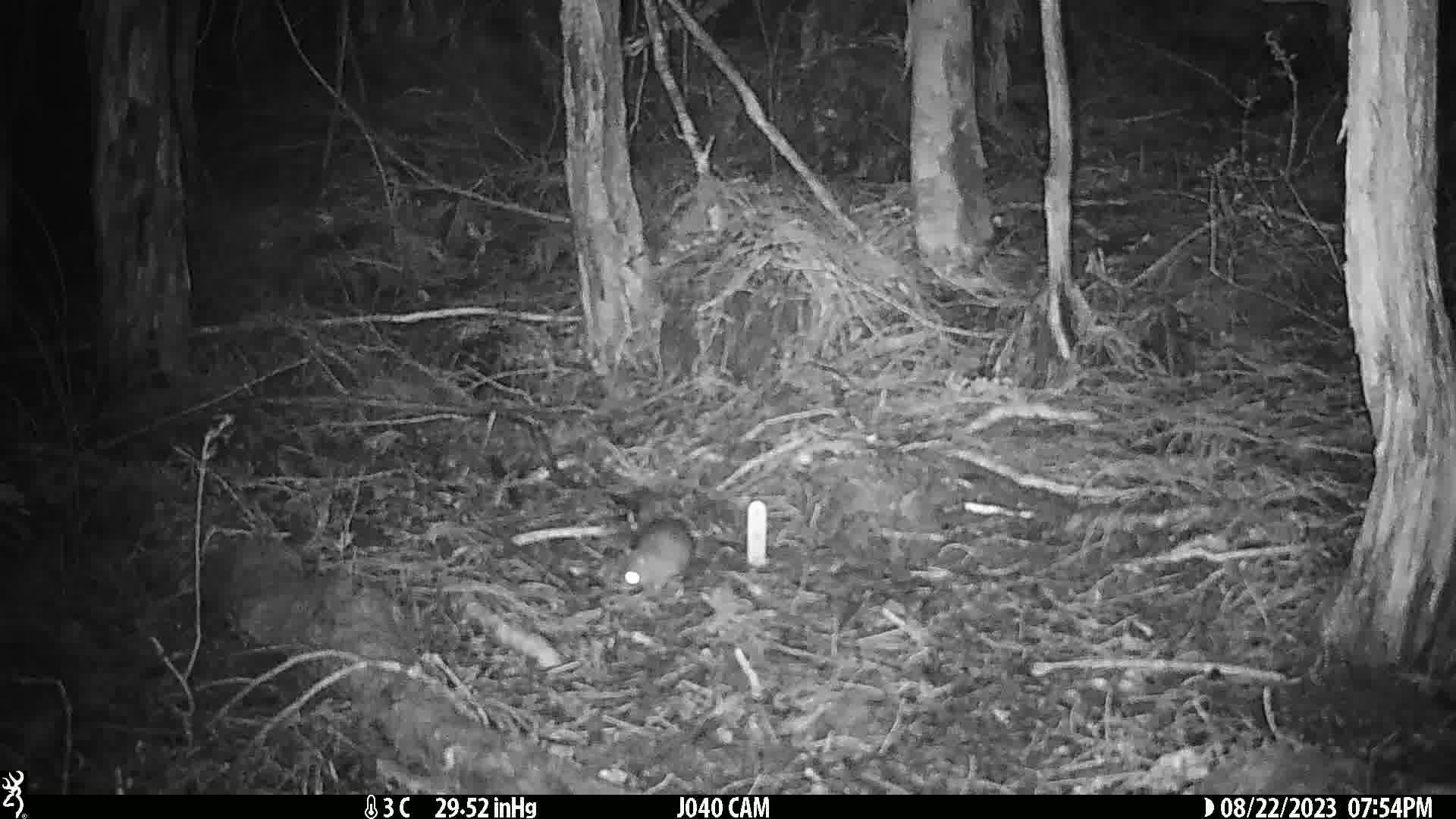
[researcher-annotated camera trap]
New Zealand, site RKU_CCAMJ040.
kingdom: Animalia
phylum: Chordata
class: Mammalia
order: Rodentia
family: Muridae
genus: Rattus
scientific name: Rattus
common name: rat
Rat (Rattus).